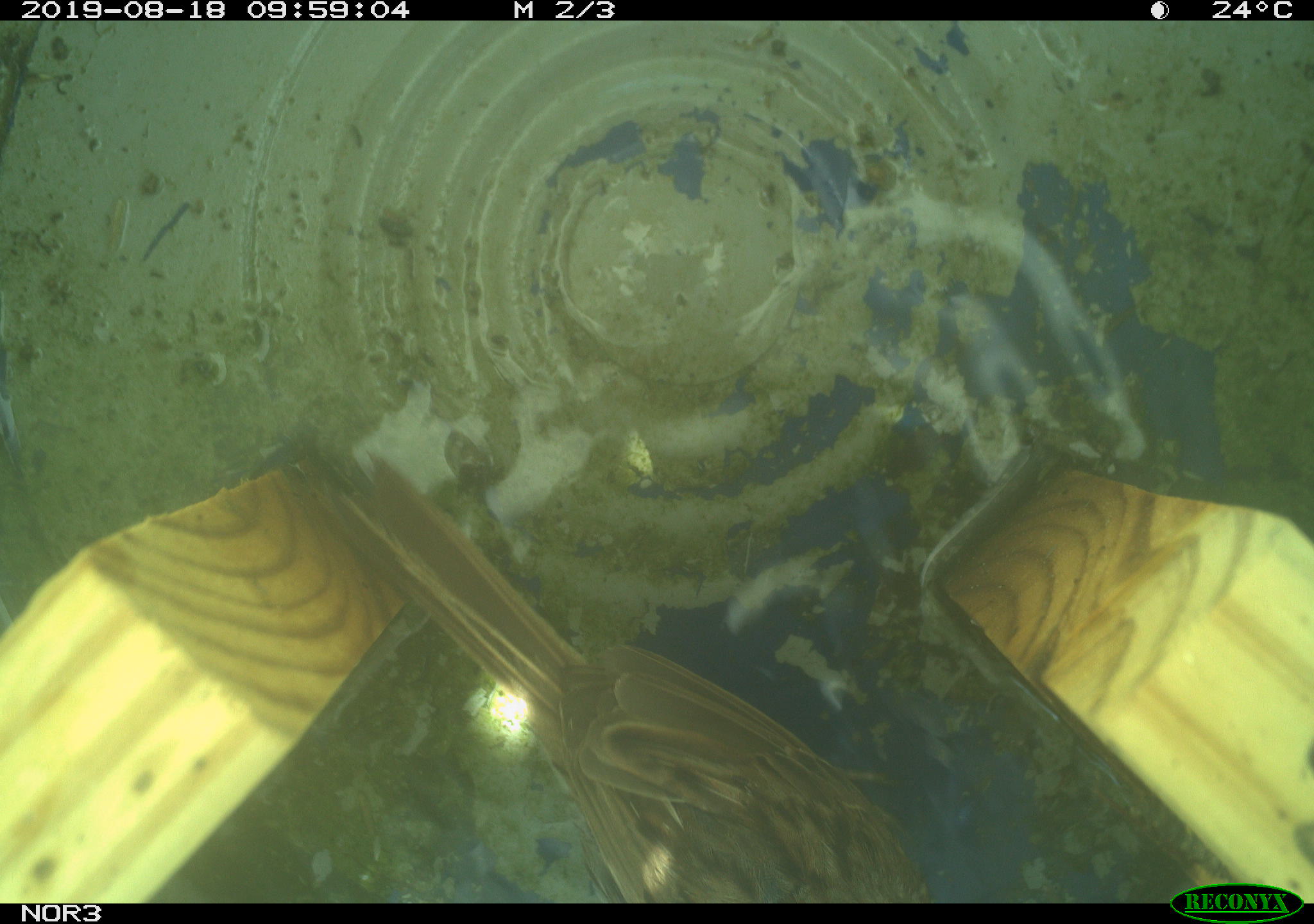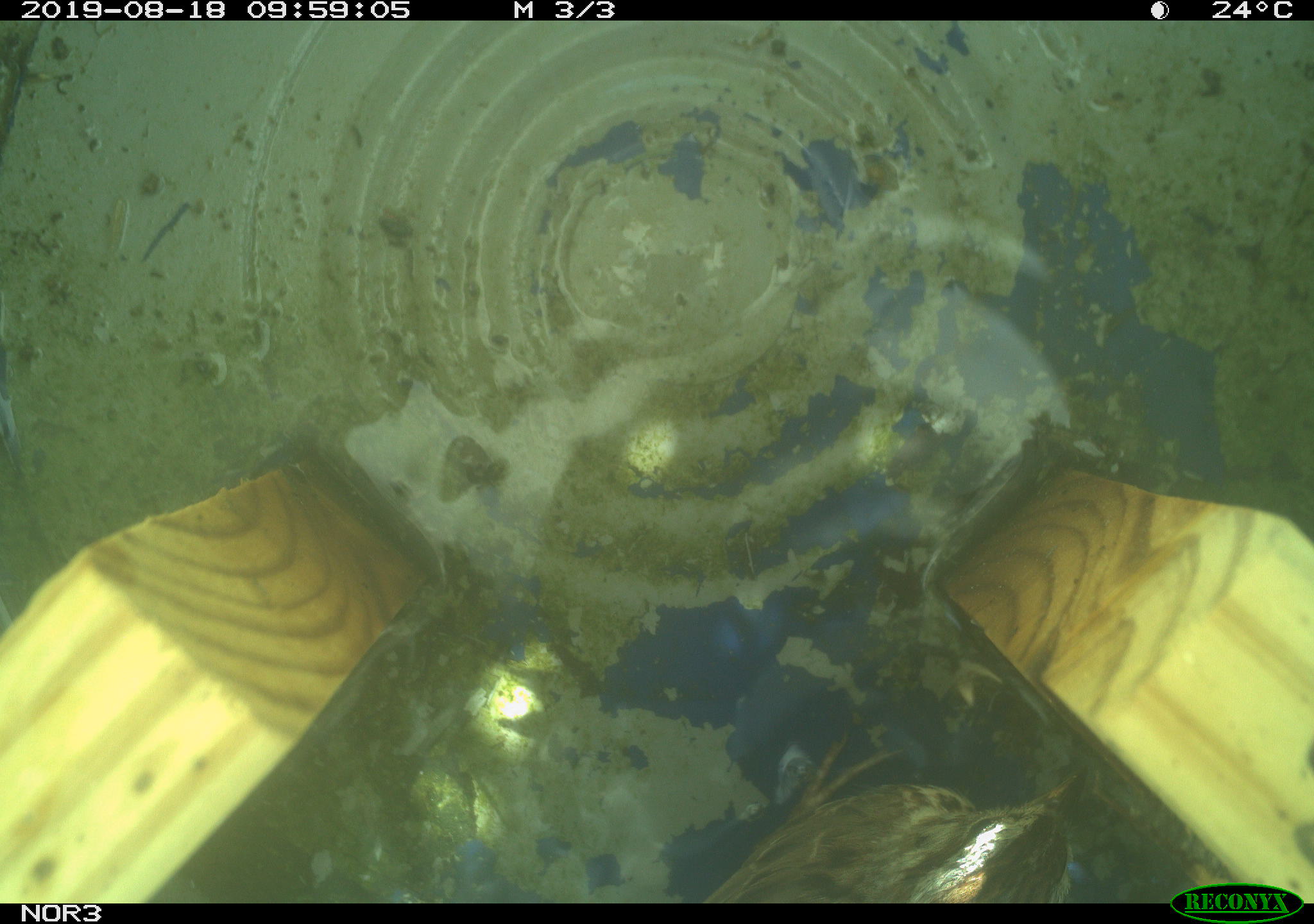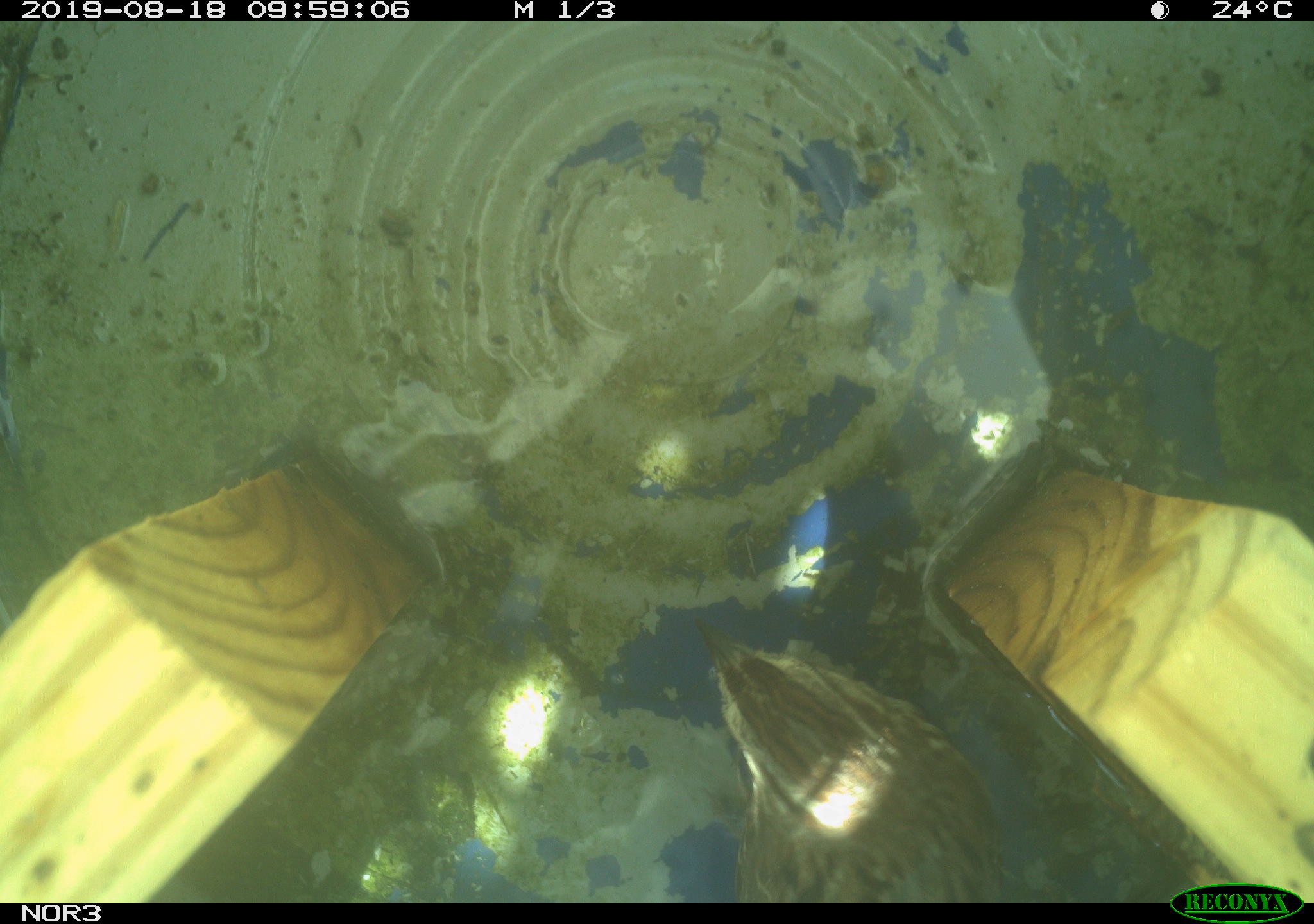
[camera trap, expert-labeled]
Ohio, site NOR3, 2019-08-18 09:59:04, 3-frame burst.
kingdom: Animalia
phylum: Chordata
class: Aves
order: Passeriformes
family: Passerellidae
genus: Melospiza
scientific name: Melospiza melodia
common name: song sparrow